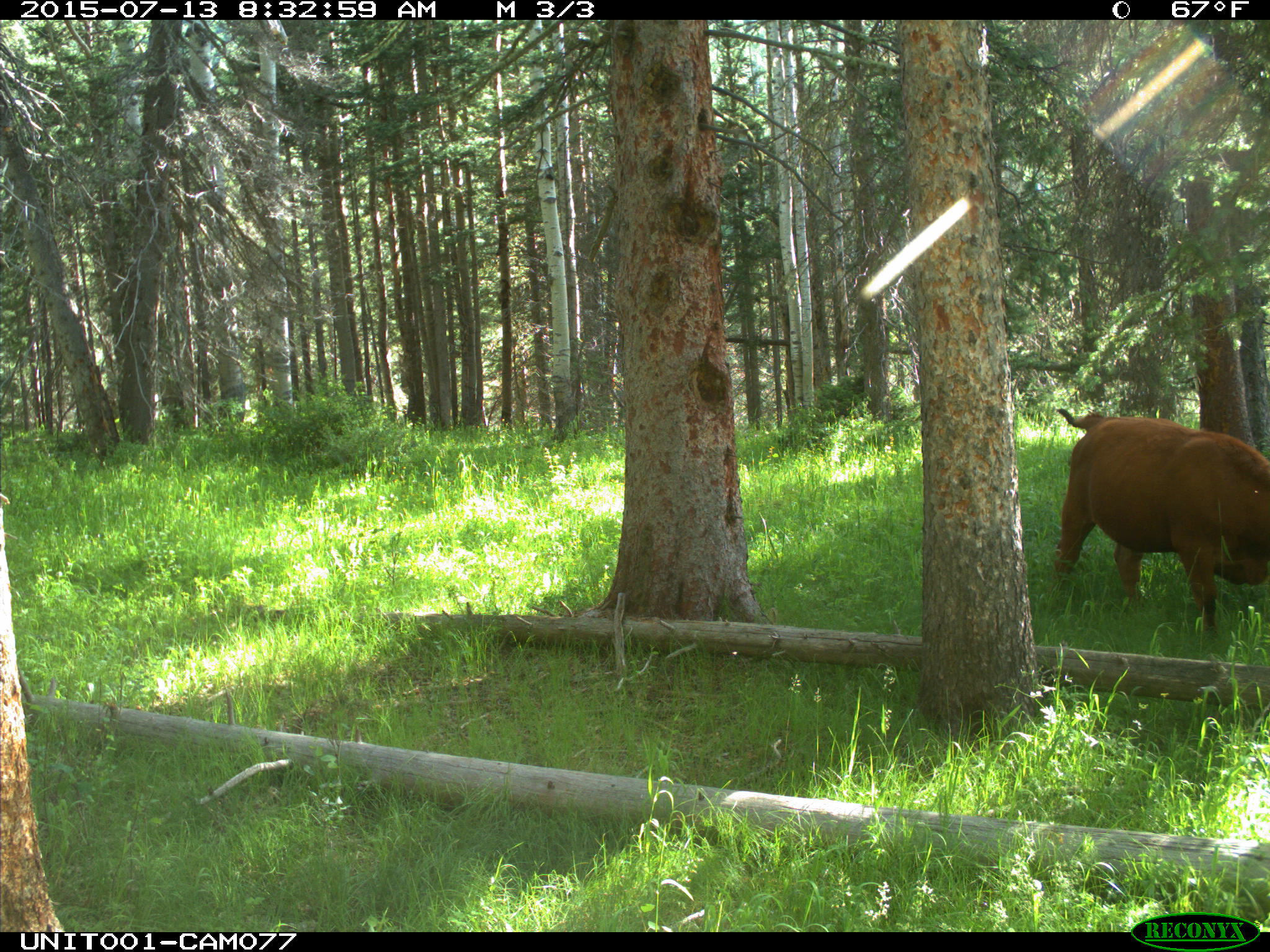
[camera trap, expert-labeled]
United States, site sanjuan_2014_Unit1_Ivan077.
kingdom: Animalia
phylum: Chordata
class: Mammalia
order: Artiodactyla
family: Bovidae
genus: Bos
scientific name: Bos taurus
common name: domestic cow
Bos taurus (domestic cow).